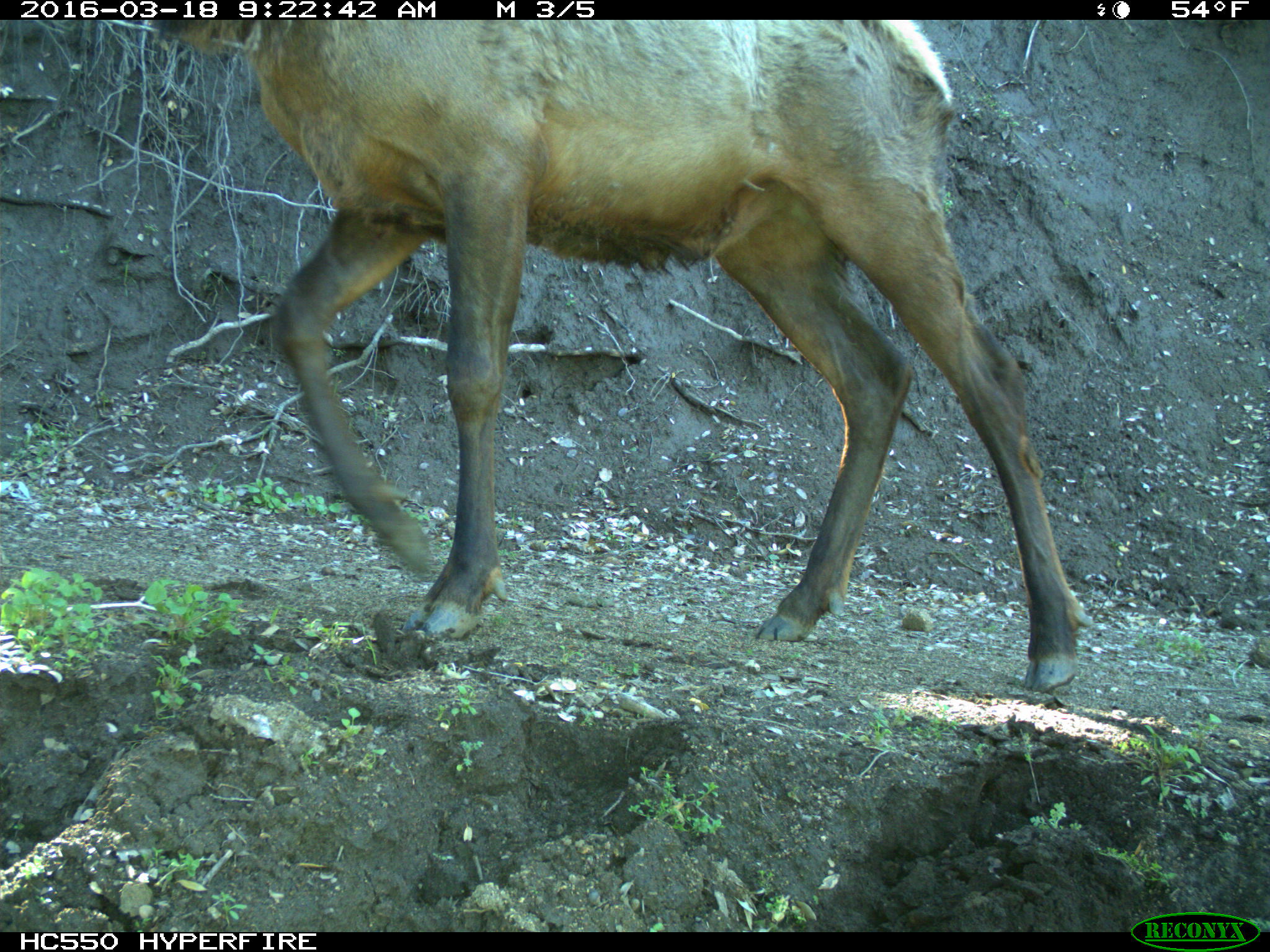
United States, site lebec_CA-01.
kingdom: Animalia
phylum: Chordata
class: Mammalia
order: Artiodactyla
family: Cervidae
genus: Cervus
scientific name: Cervus canadensis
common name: elk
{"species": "Cervus canadensis (elk)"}